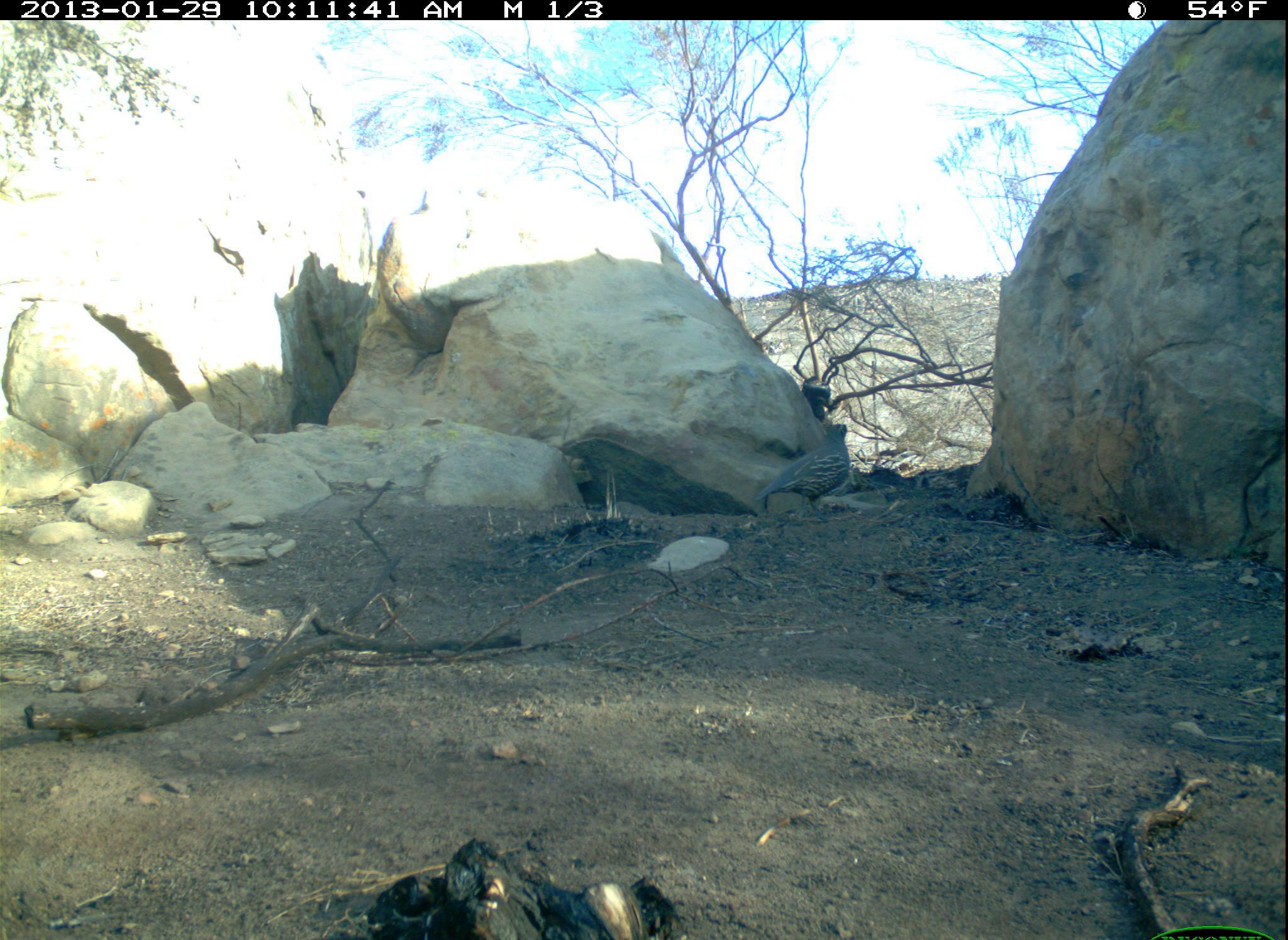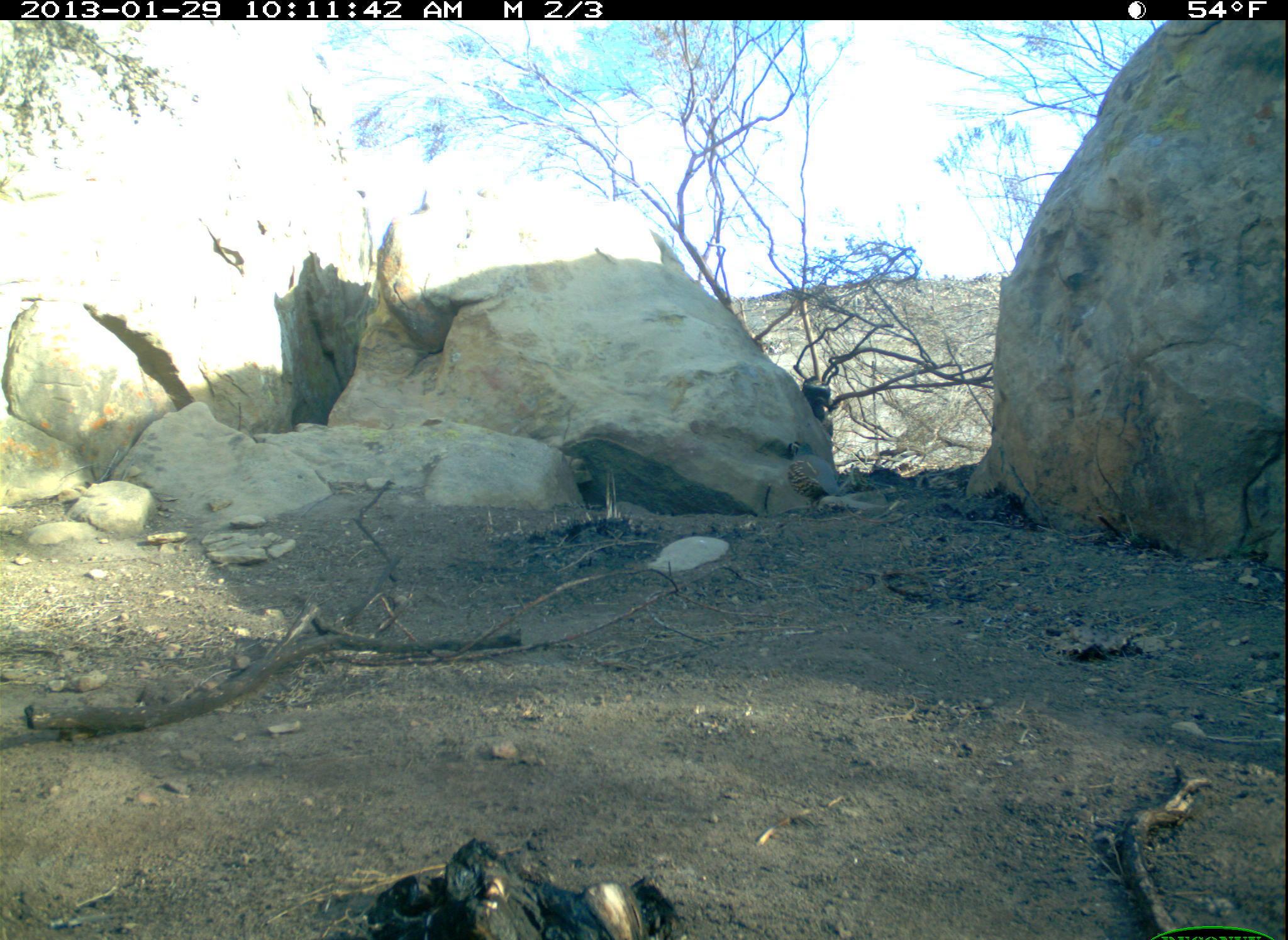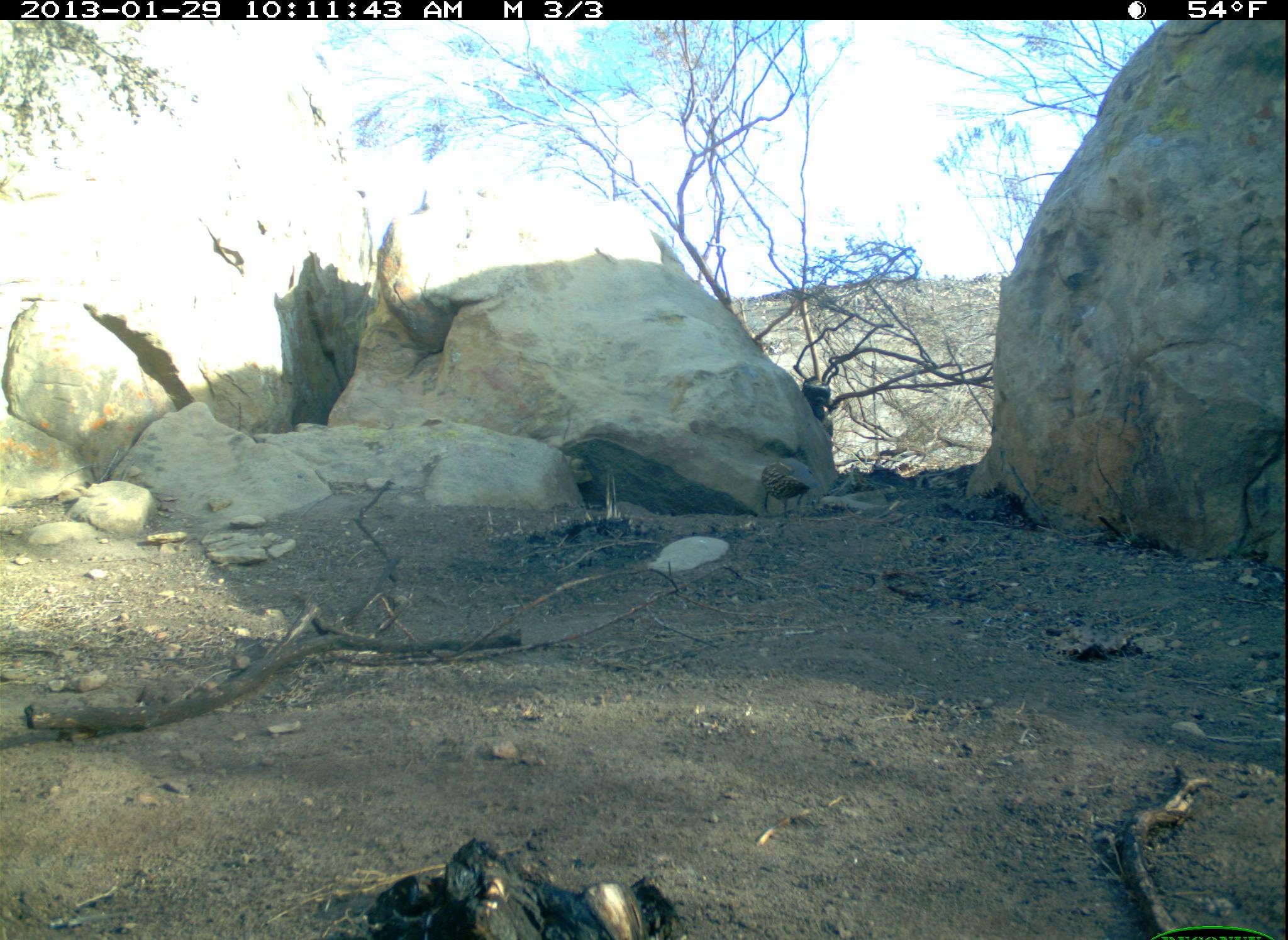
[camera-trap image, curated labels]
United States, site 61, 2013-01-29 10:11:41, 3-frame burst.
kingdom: Animalia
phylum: Chordata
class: Aves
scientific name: Aves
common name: bird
Bird (Aves).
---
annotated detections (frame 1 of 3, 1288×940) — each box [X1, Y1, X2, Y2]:
bird: [752, 417, 857, 525]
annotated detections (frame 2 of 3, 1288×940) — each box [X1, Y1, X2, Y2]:
bird: [785, 438, 848, 517]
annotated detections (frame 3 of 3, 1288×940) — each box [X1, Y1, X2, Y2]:
bird: [744, 446, 847, 527]